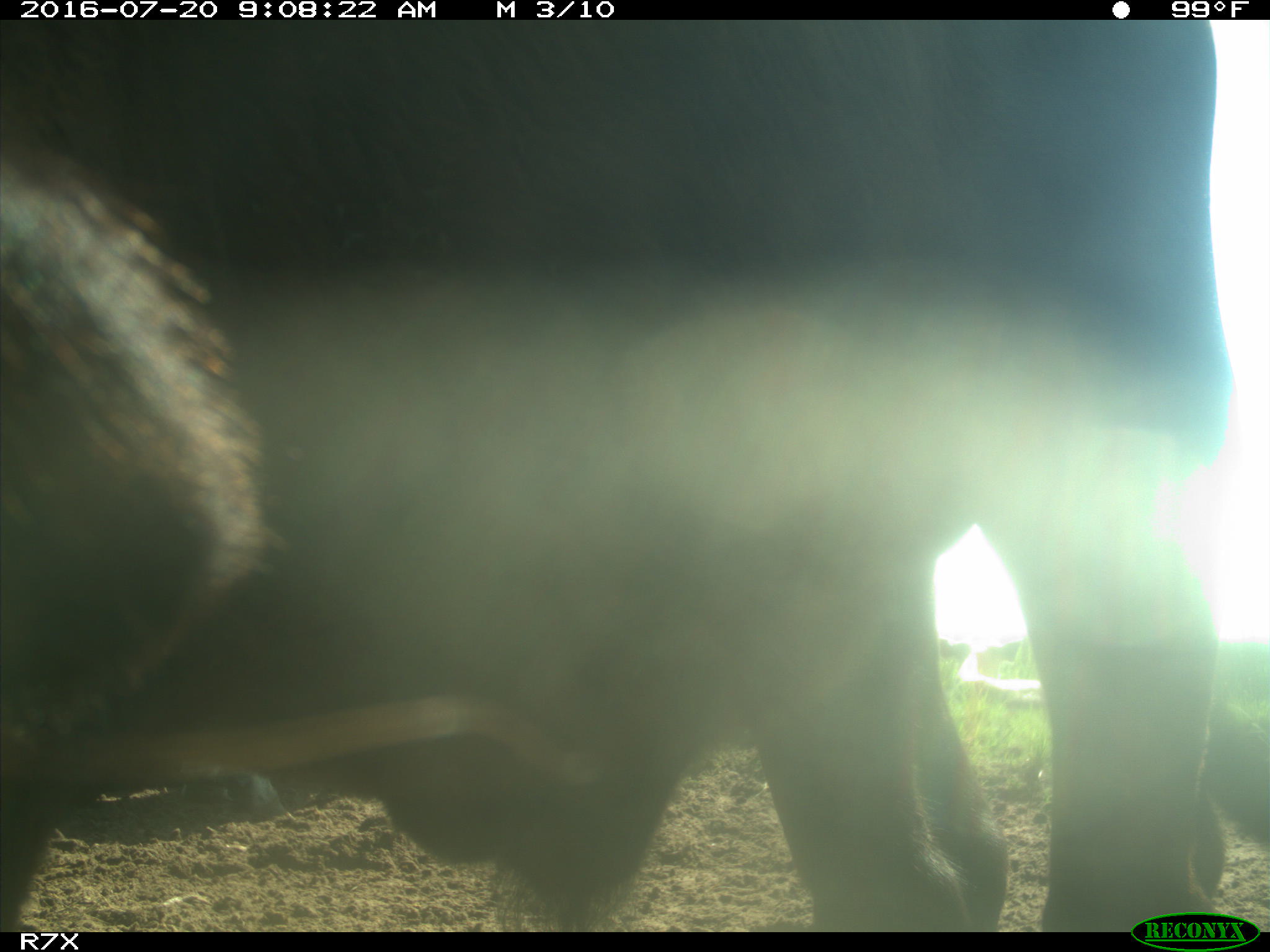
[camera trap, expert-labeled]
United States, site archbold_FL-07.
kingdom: Animalia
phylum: Chordata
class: Mammalia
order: Artiodactyla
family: Bovidae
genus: Bos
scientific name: Bos taurus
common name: domestic cow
Bos taurus (domestic cow).